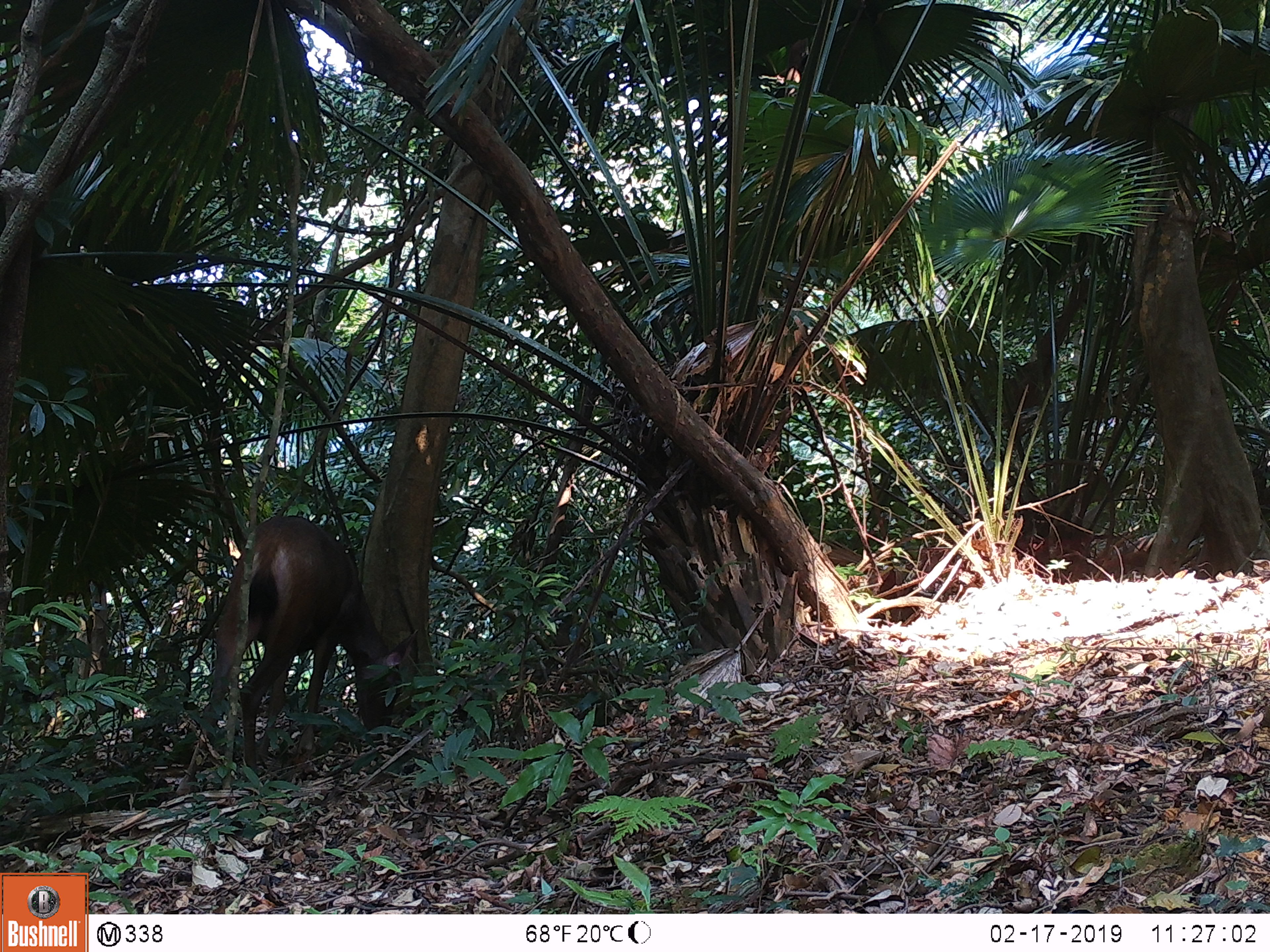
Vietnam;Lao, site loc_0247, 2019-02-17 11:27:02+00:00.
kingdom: Animalia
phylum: Chordata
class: Mammalia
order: Artiodactyla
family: Cervidae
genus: Rusa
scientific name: Rusa unicolor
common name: sambar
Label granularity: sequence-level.